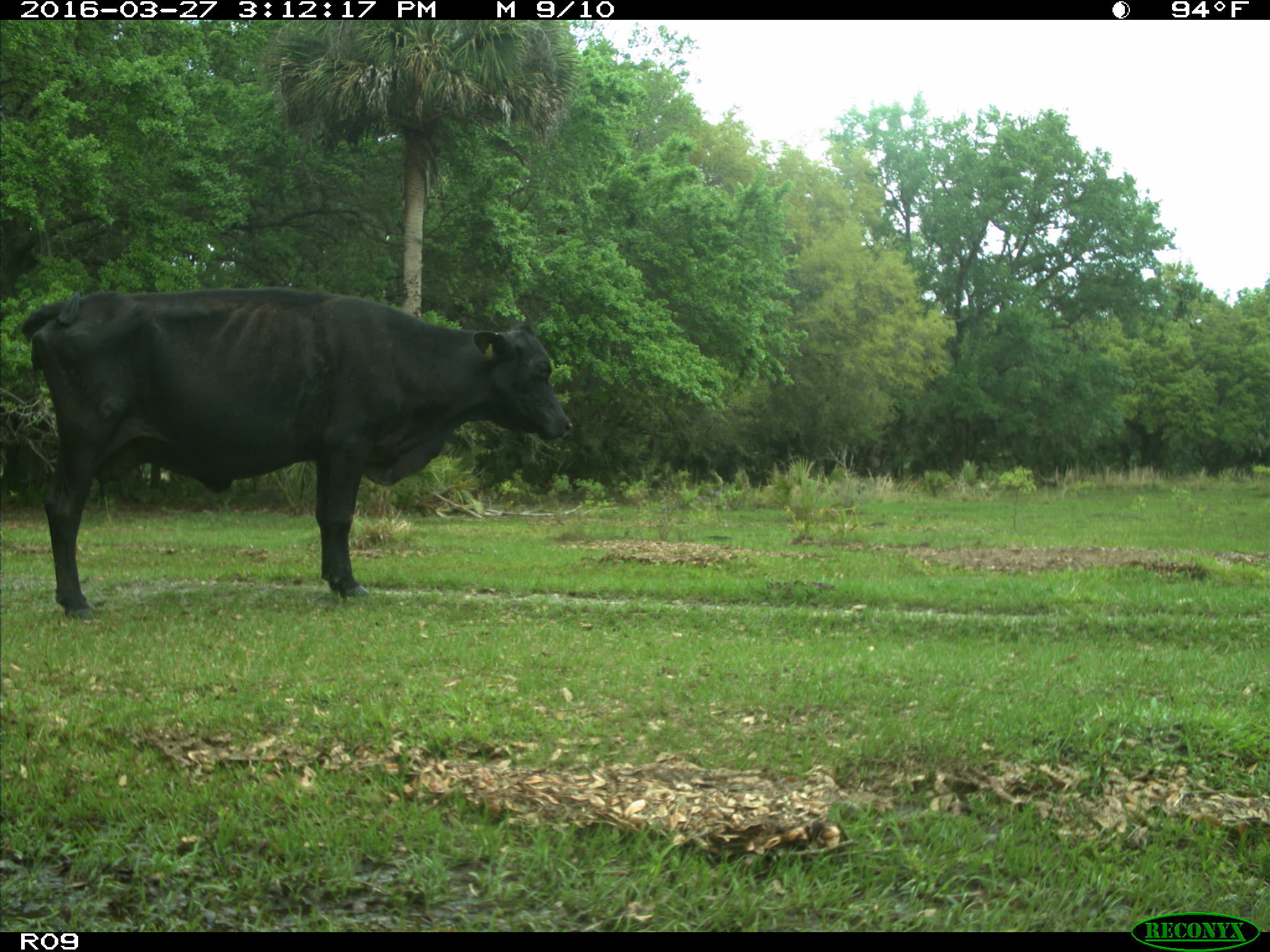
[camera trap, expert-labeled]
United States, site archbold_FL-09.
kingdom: Animalia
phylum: Chordata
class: Mammalia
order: Artiodactyla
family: Bovidae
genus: Bos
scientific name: Bos taurus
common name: domestic cow